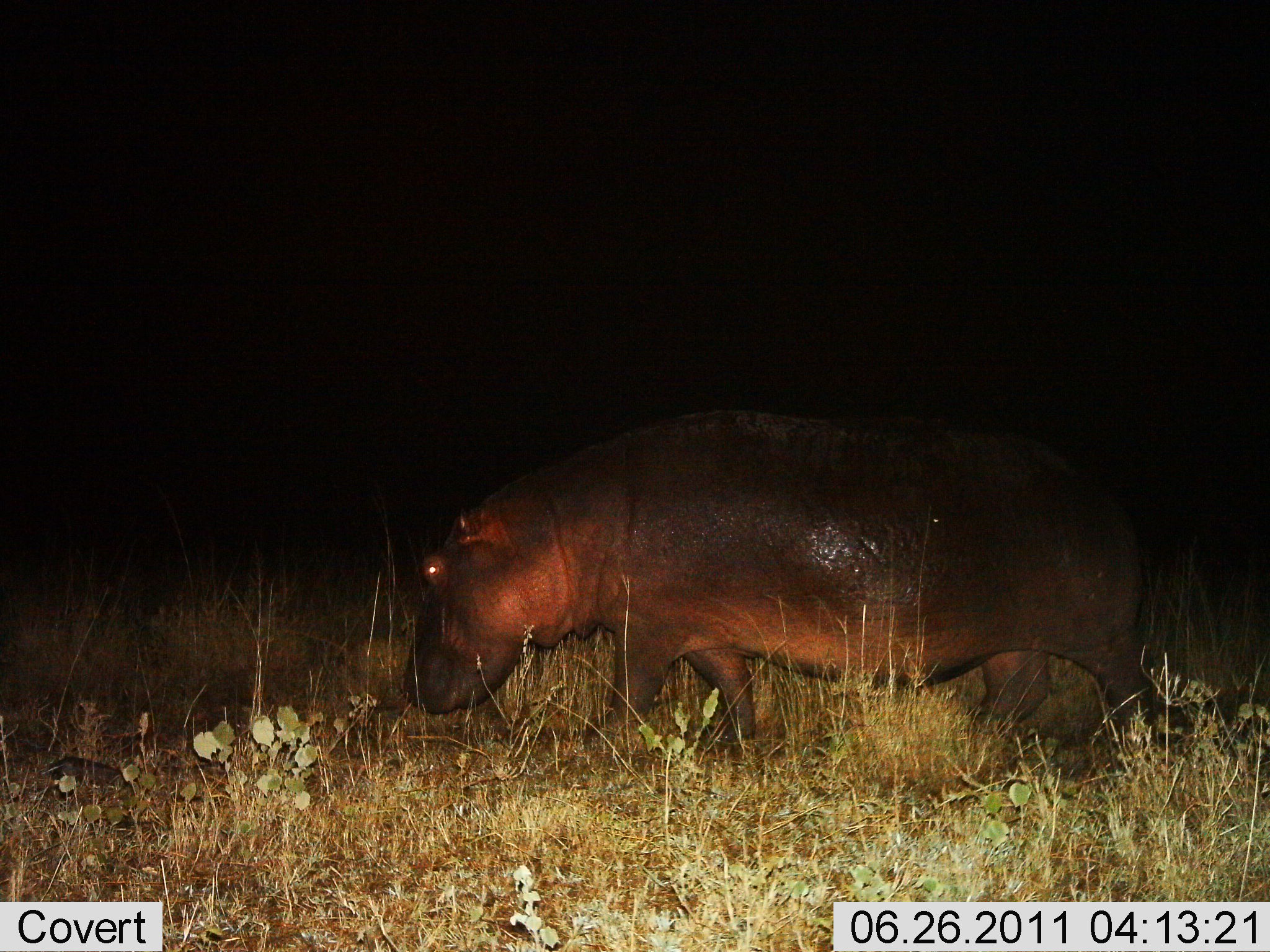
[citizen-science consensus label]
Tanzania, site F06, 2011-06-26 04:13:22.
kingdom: Animalia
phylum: Chordata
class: Mammalia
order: Artiodactyla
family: Hippopotamidae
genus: Hippopotamus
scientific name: Hippopotamus amphibius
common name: hippopotamus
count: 1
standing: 8%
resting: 0%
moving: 92%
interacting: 0%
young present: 0%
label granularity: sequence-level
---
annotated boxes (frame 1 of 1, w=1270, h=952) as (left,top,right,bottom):
animal: (402,406,1186,808)